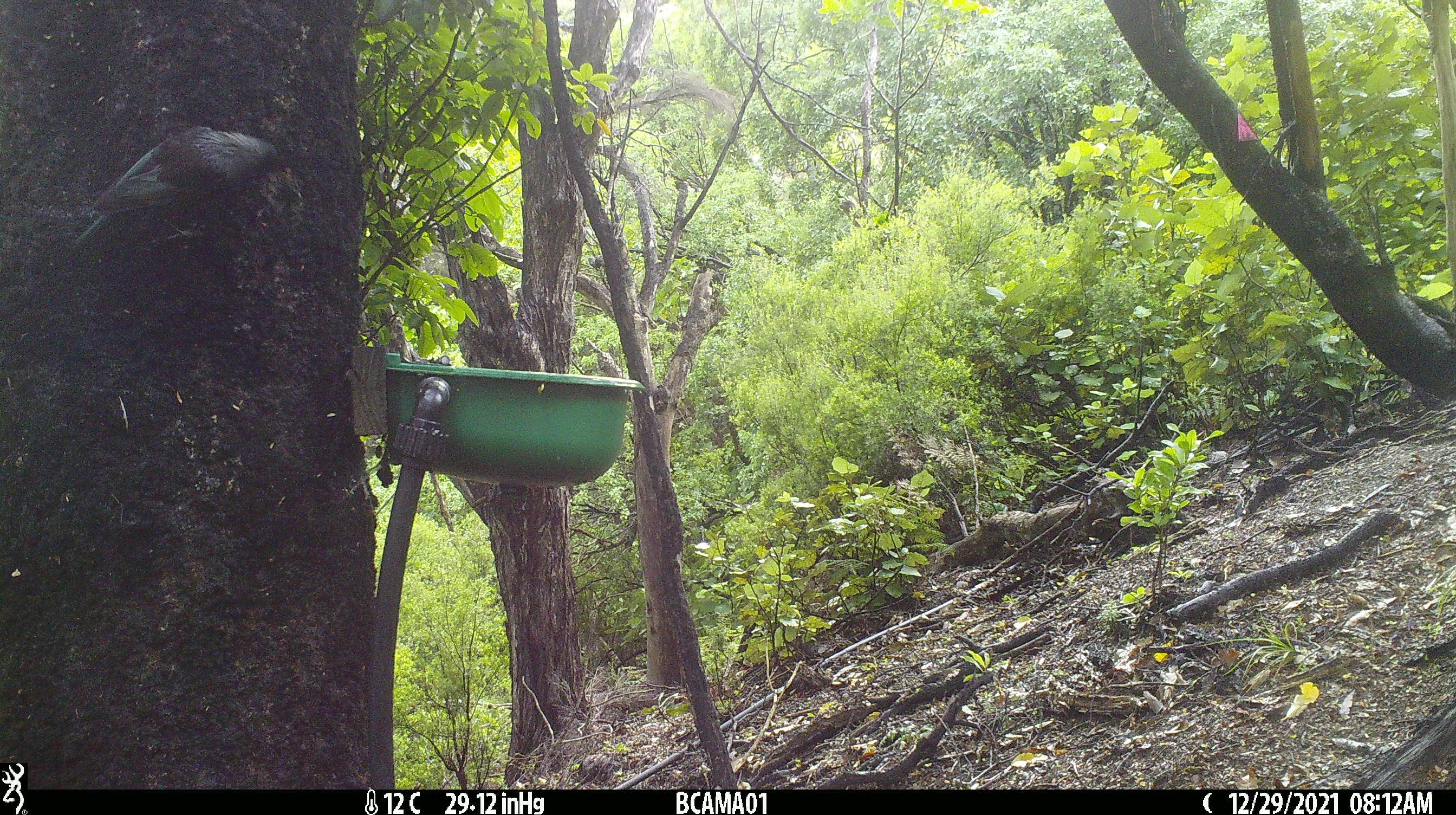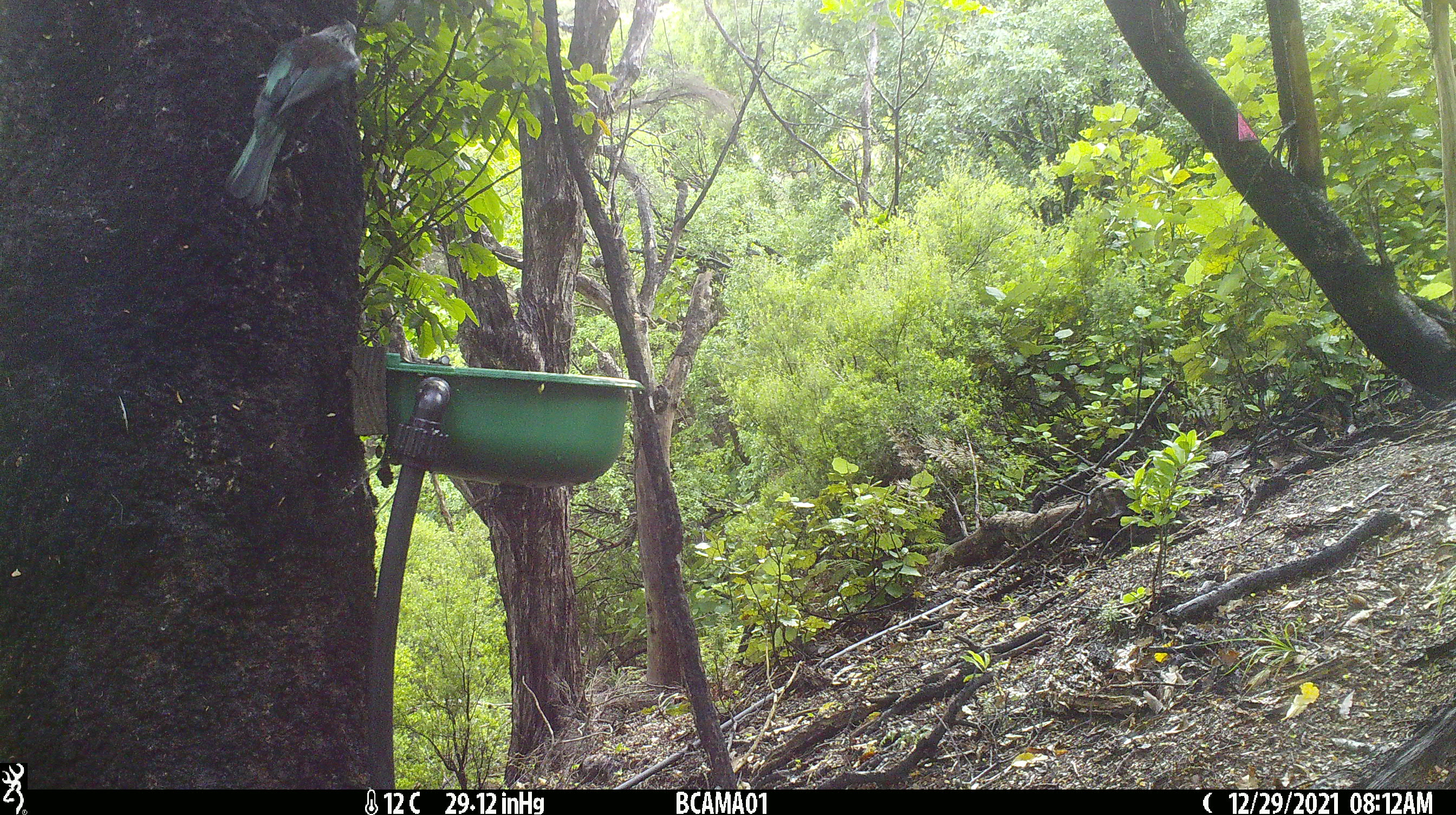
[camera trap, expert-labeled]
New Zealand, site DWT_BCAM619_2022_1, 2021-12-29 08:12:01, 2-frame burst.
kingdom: Animalia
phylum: Chordata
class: Aves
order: Passeriformes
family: Meliphagidae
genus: Prosthemadera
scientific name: Prosthemadera novaeseelandiae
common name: tui